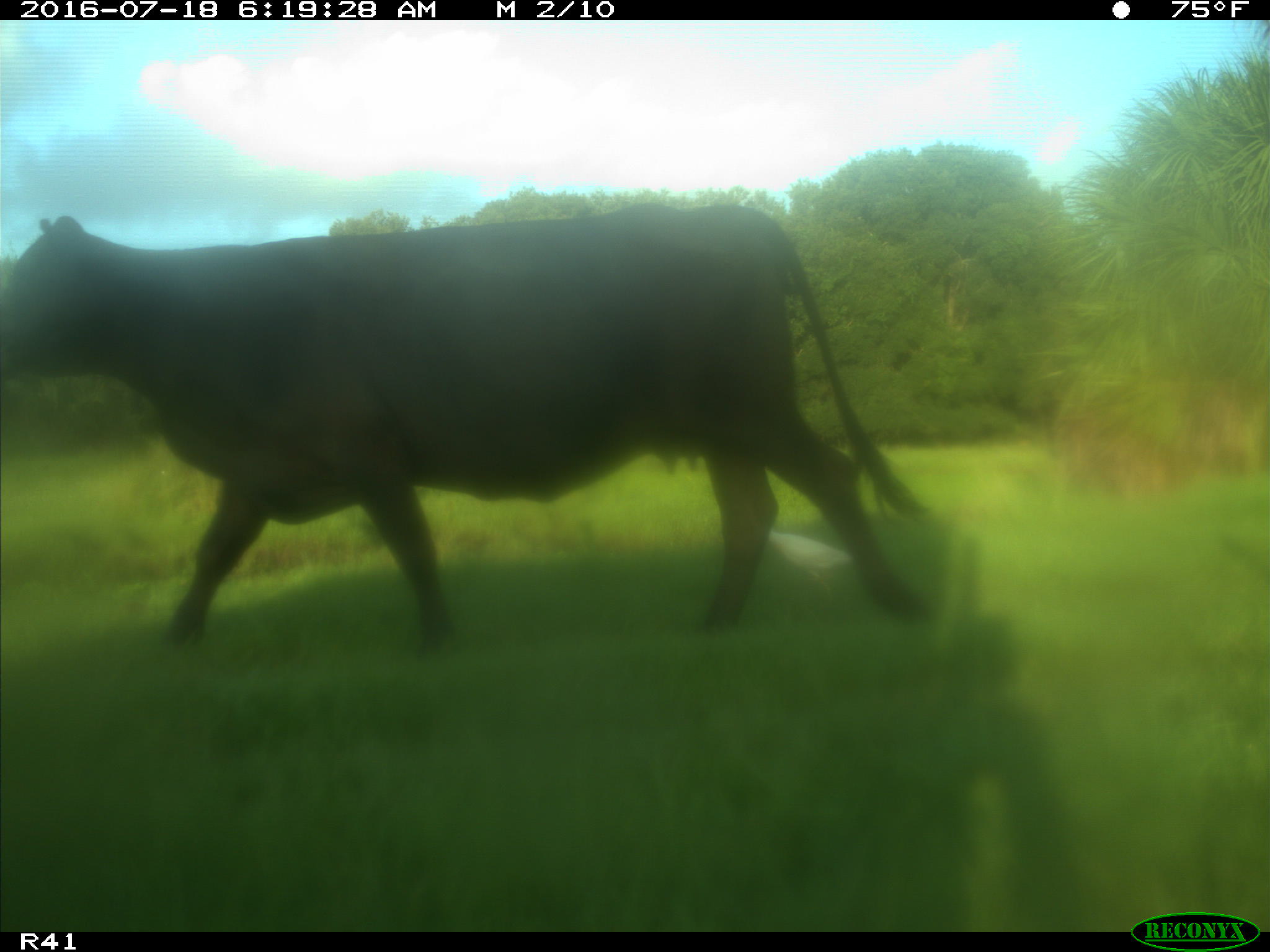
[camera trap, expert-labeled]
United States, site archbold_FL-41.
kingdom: Animalia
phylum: Chordata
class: Mammalia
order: Artiodactyla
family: Bovidae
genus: Bos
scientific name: Bos taurus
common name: domestic cow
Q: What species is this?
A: Bos taurus (domestic cow).